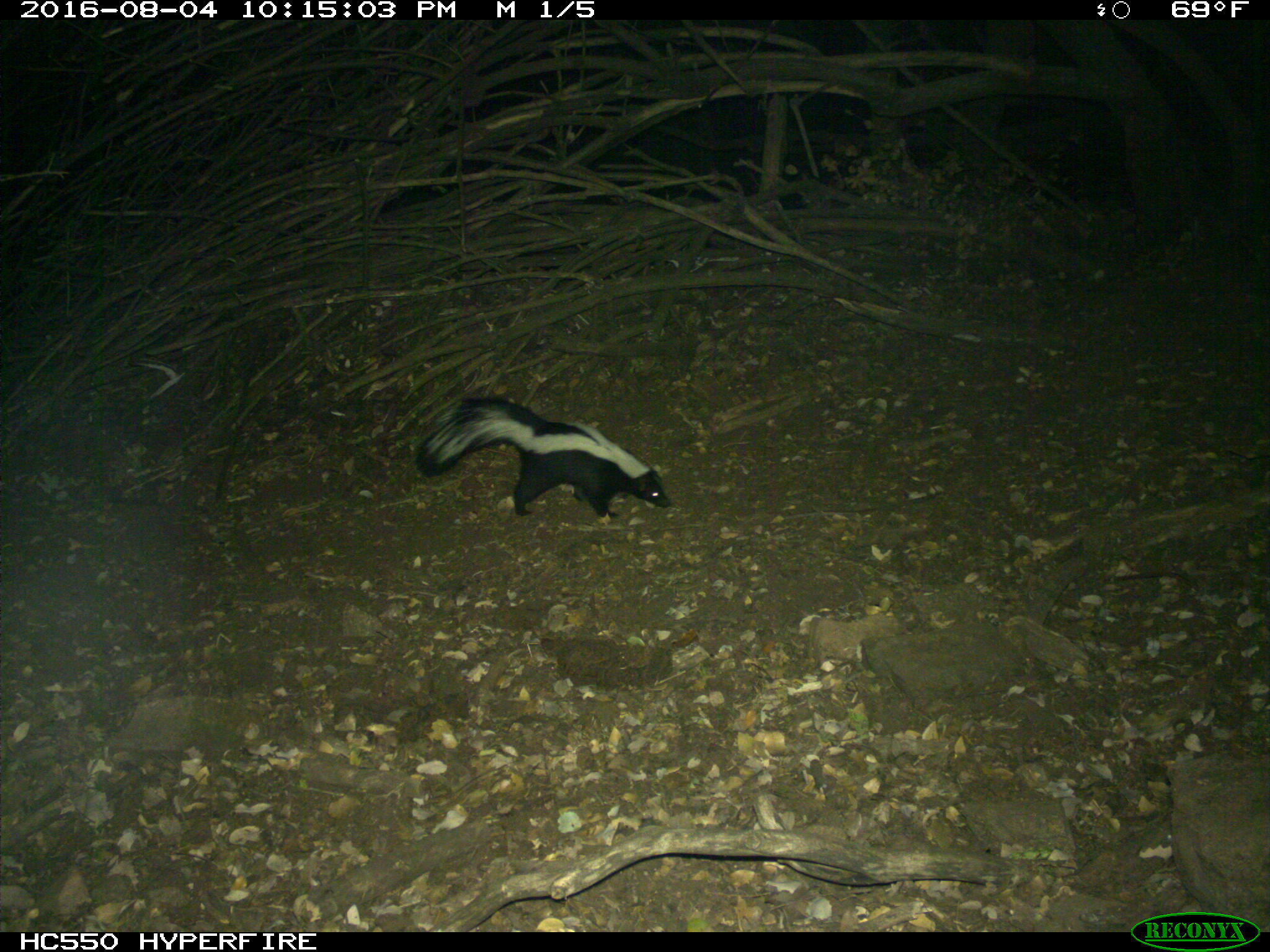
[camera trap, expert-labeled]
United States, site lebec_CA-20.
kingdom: Animalia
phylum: Chordata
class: Mammalia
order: Carnivora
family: Mephitidae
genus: Mephitis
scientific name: Mephitis mephitis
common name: striped skunk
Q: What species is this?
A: Mephitis mephitis (striped skunk).